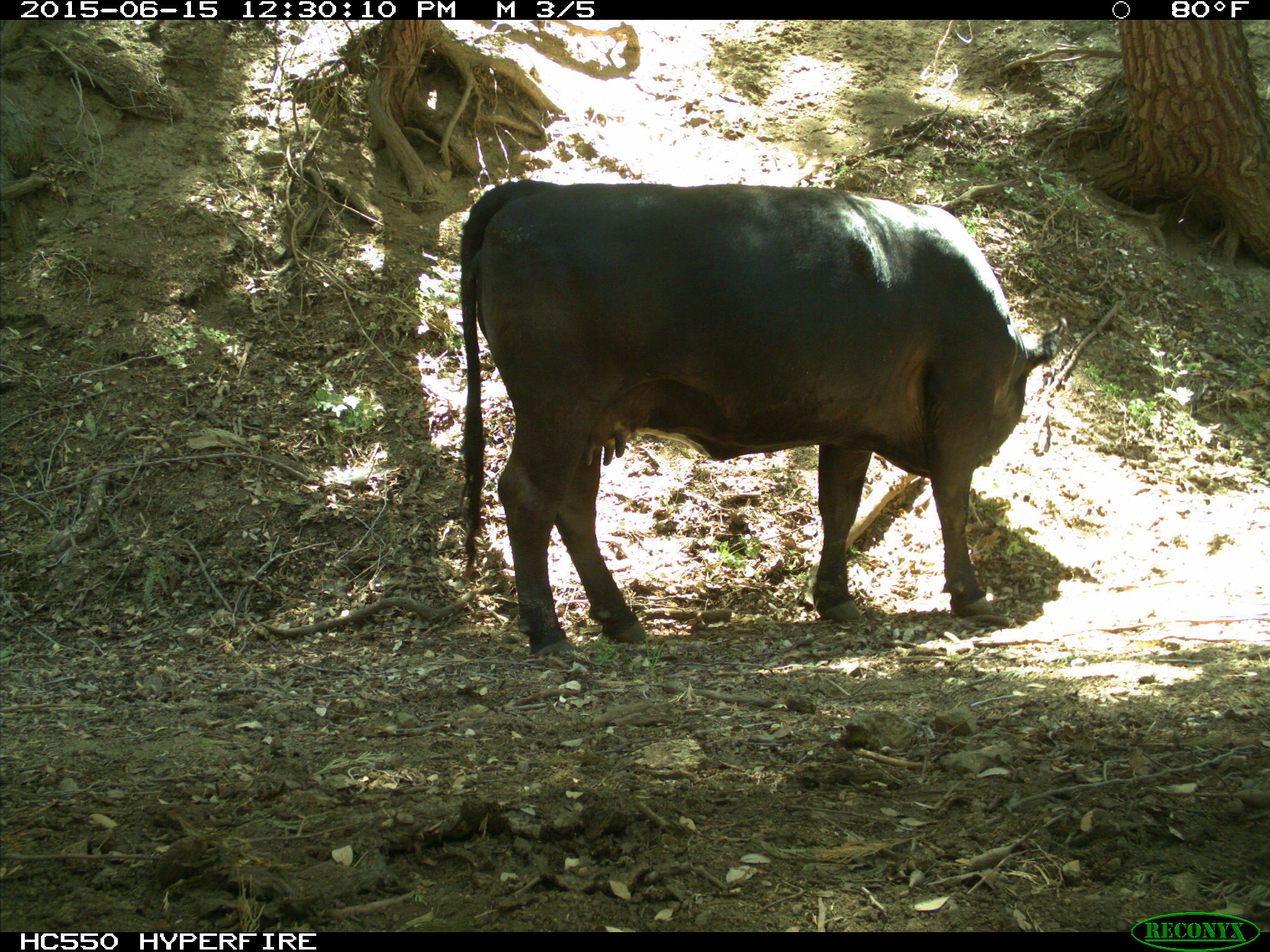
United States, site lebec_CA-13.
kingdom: Animalia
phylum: Chordata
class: Mammalia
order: Artiodactyla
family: Bovidae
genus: Bos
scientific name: Bos taurus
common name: domestic cow